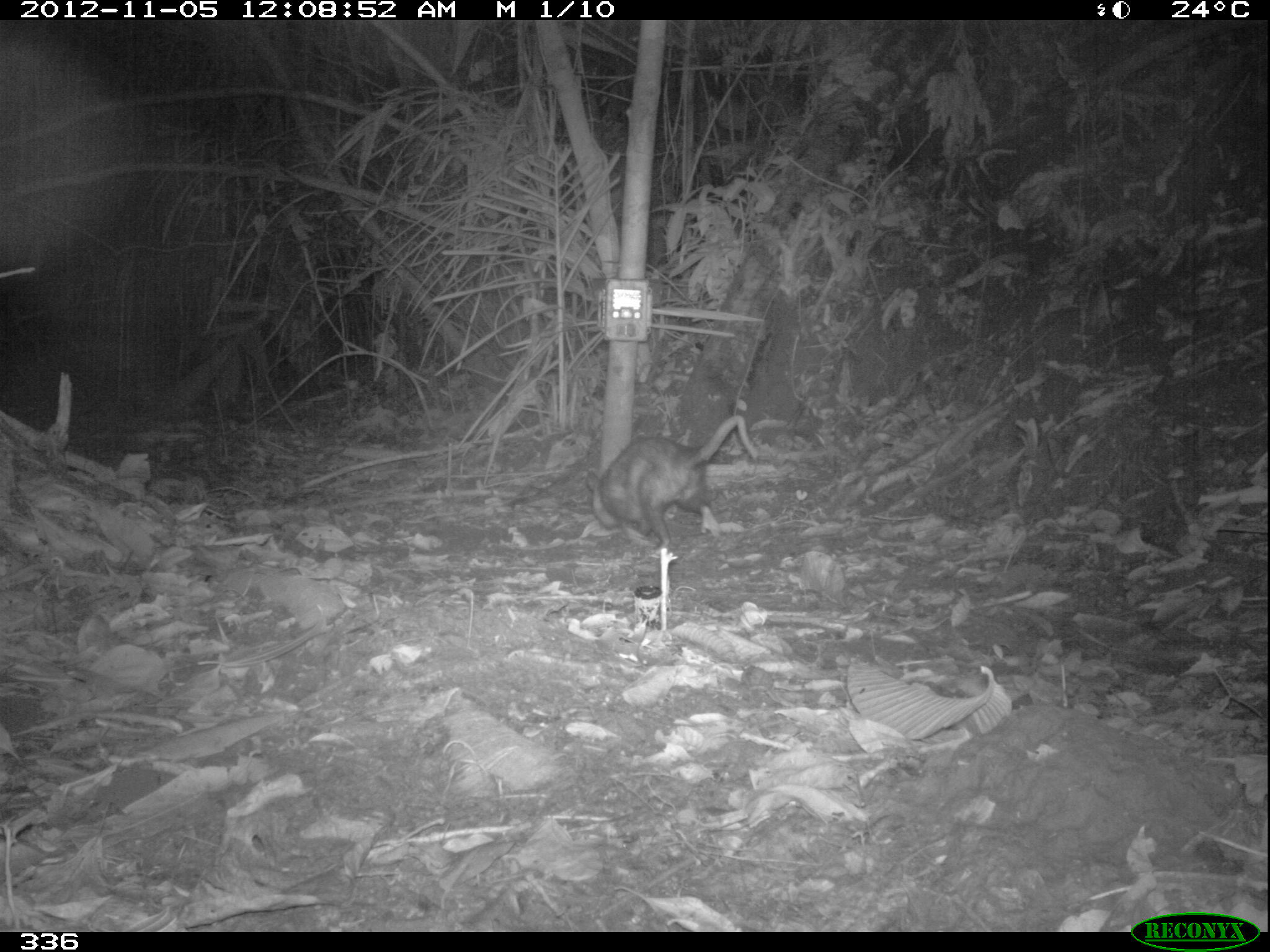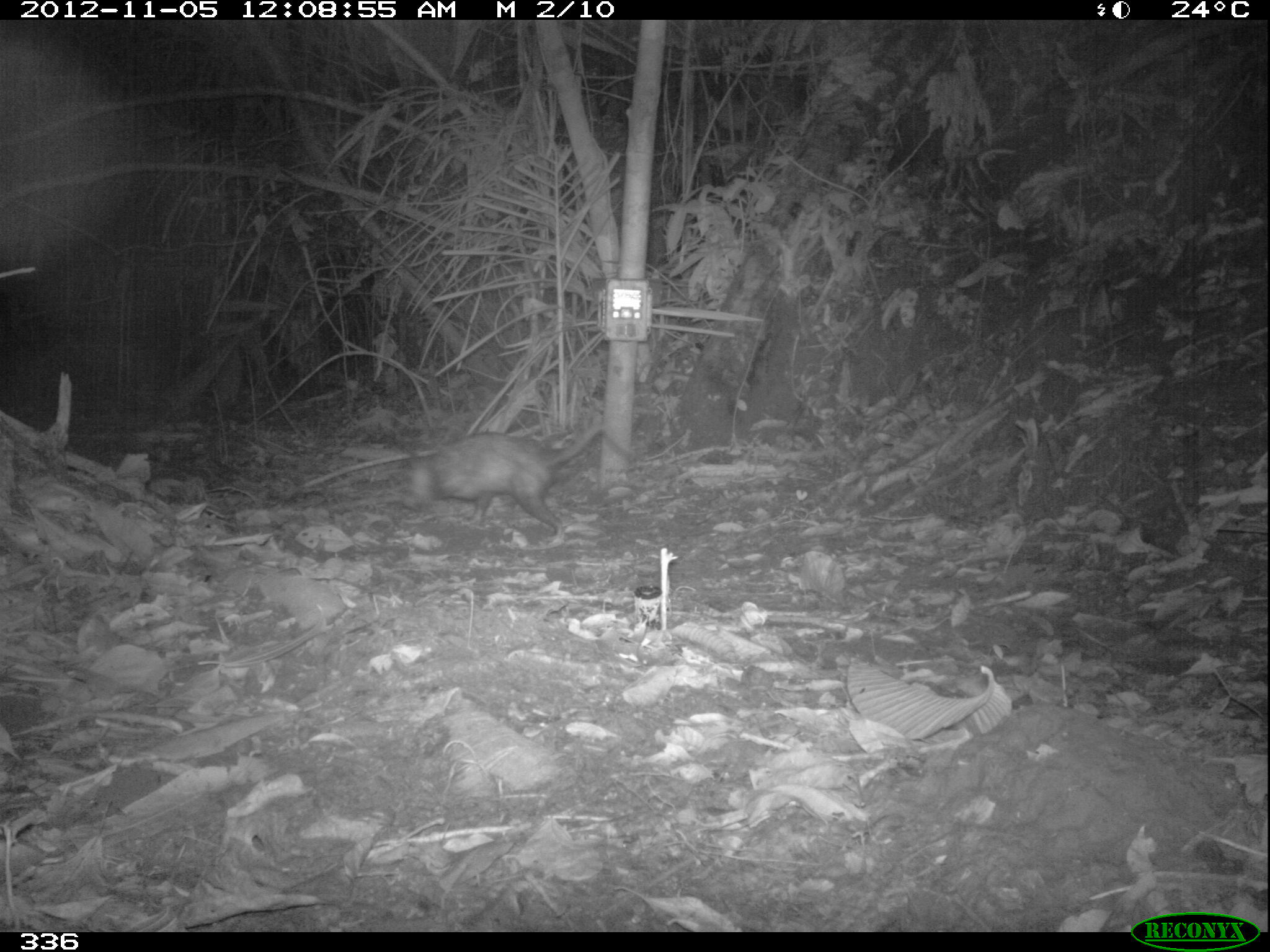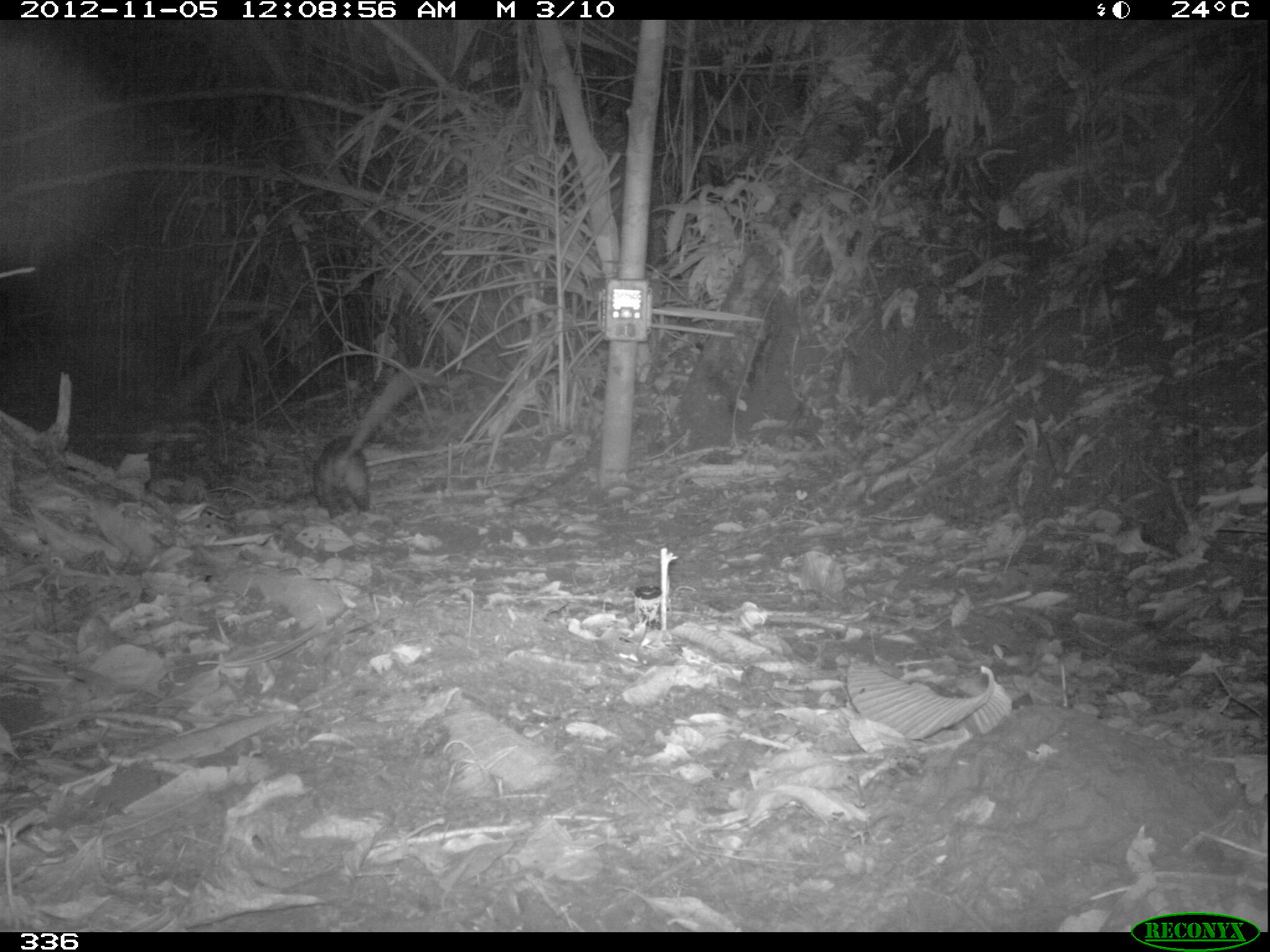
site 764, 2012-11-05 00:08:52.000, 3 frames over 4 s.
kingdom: Animalia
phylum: Chordata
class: Mammalia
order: Didelphimorphia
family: Didelphidae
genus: Didelphis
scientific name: Didelphis marsupialis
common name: southern opossum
Didelphis marsupialis (southern opossum).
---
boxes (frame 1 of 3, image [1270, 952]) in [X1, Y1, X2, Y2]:
didelphis marsupialis: [583, 414, 759, 555]